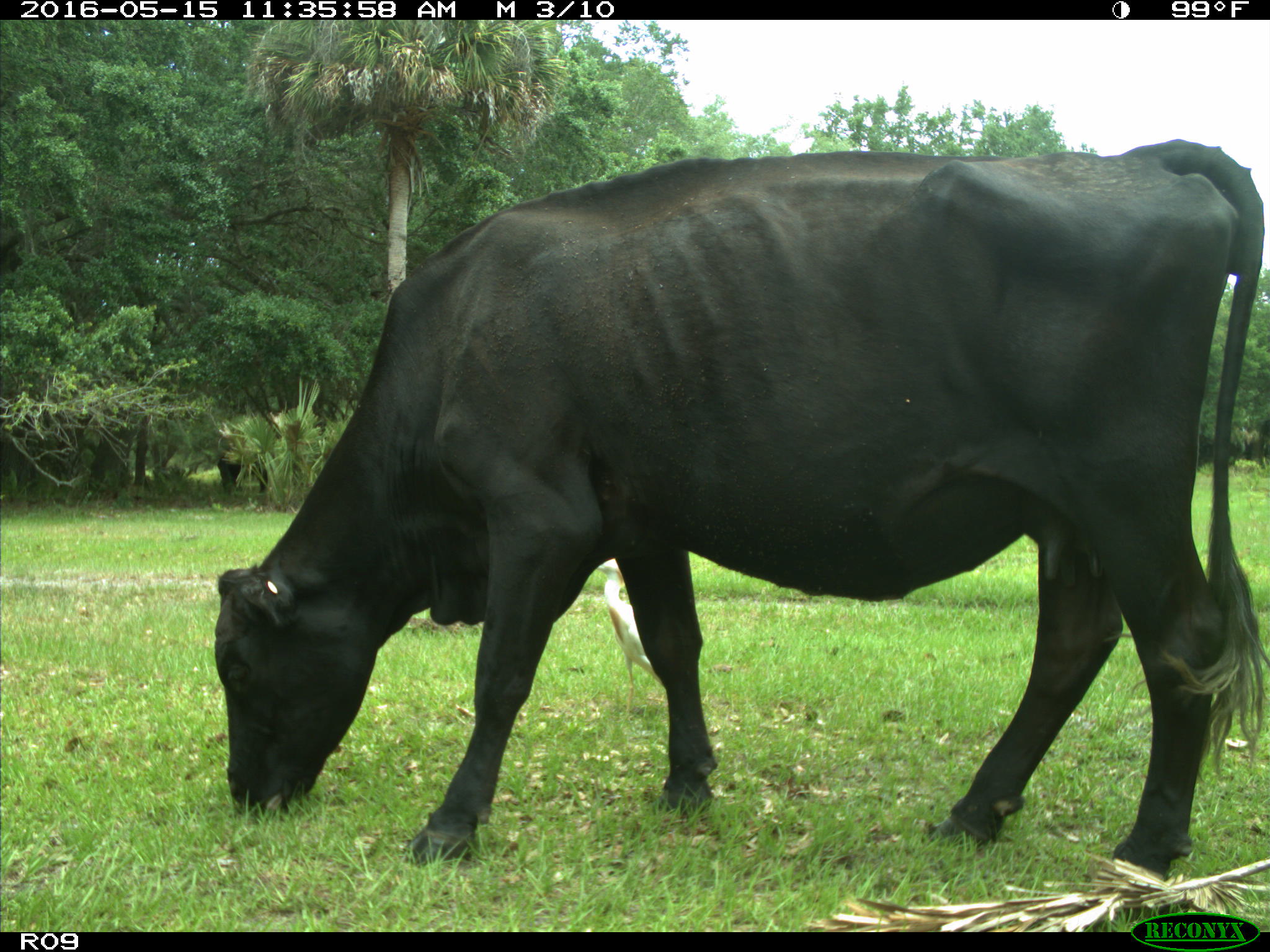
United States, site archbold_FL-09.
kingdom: Animalia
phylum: Chordata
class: Mammalia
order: Artiodactyla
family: Bovidae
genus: Bos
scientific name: Bos taurus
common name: domestic cow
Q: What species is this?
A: Bos taurus (domestic cow).